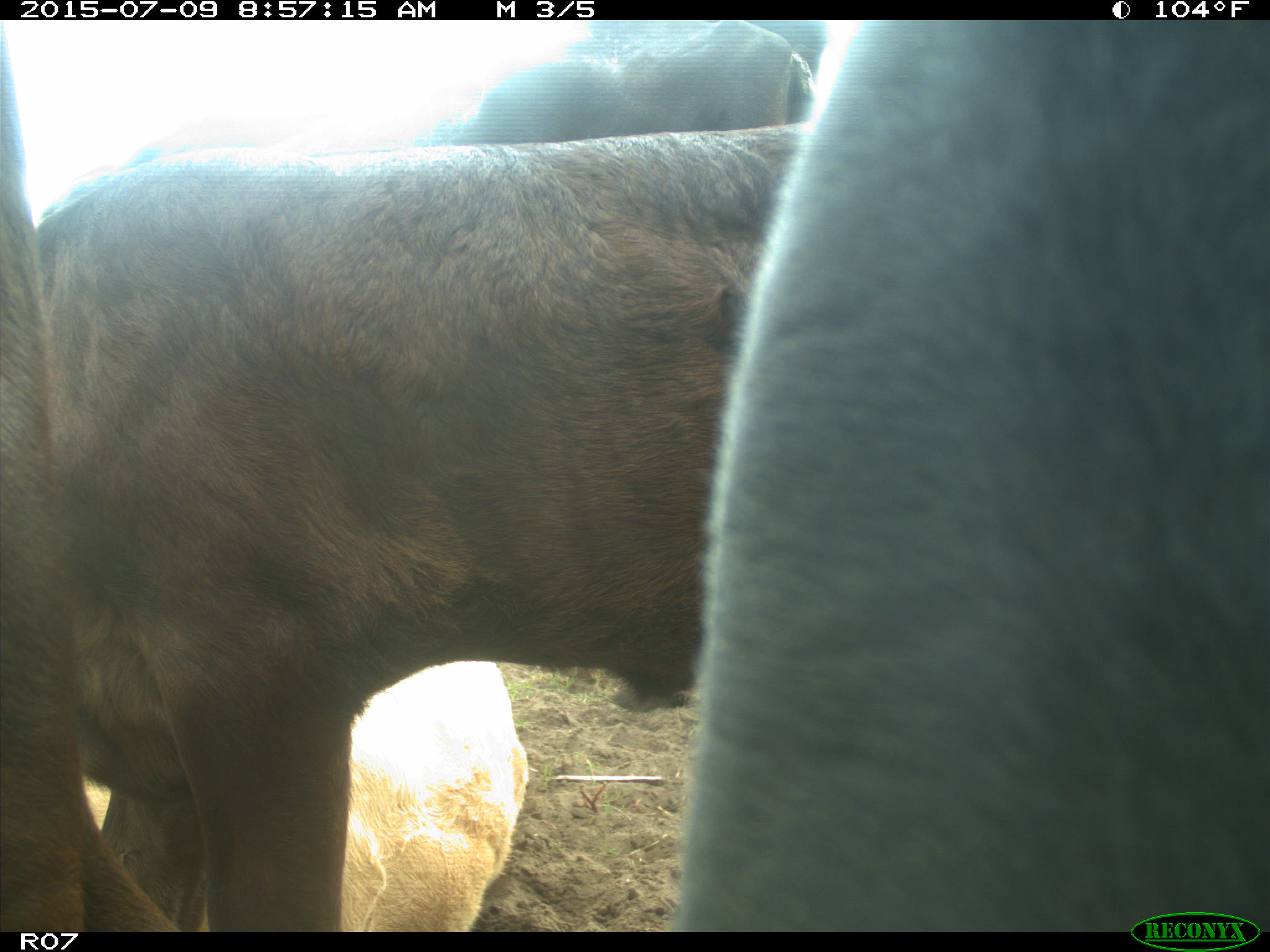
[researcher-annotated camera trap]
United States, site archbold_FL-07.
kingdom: Animalia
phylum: Chordata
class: Mammalia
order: Artiodactyla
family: Bovidae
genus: Bos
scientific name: Bos taurus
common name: domestic cow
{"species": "Bos taurus (domestic cow)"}